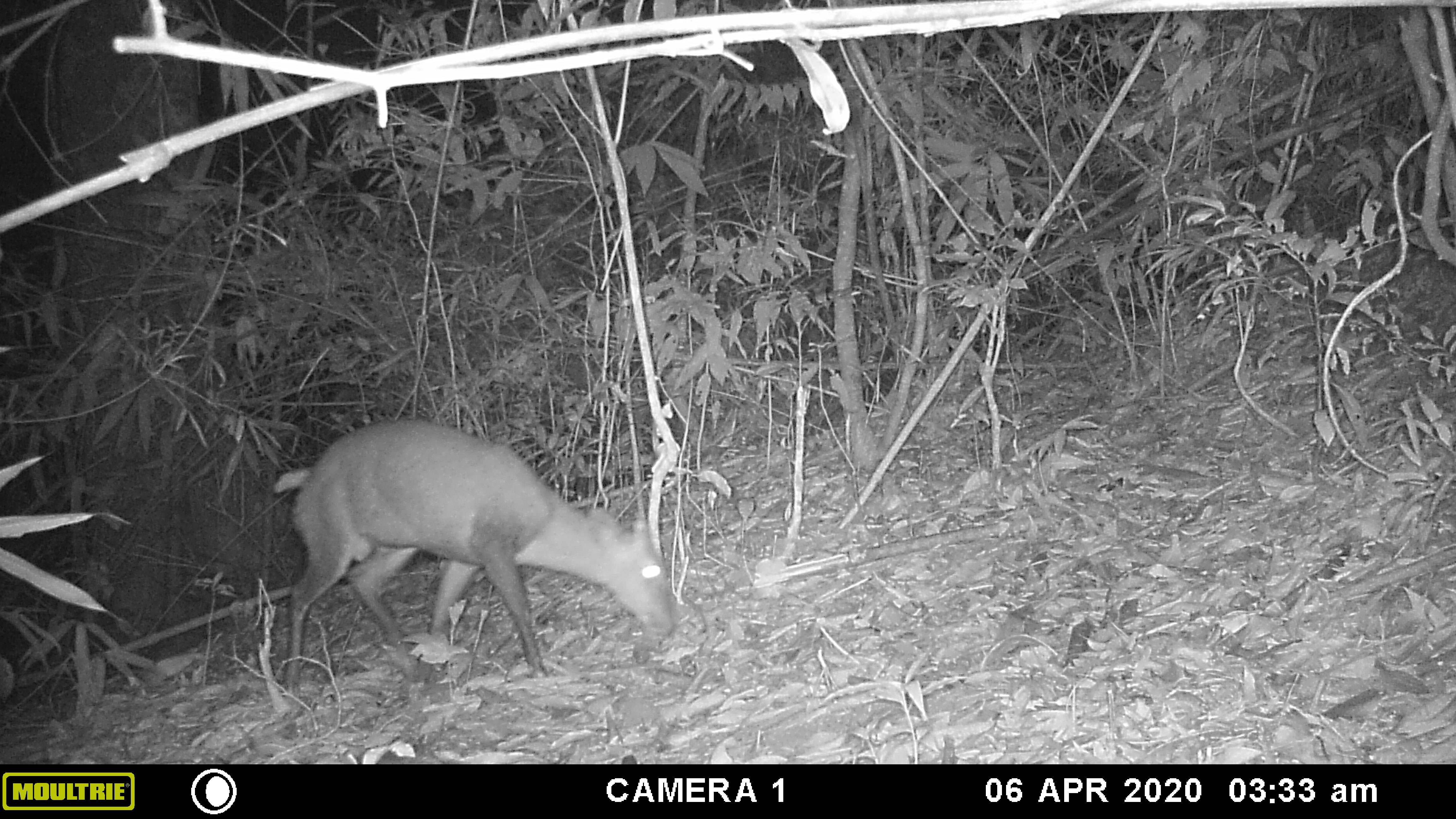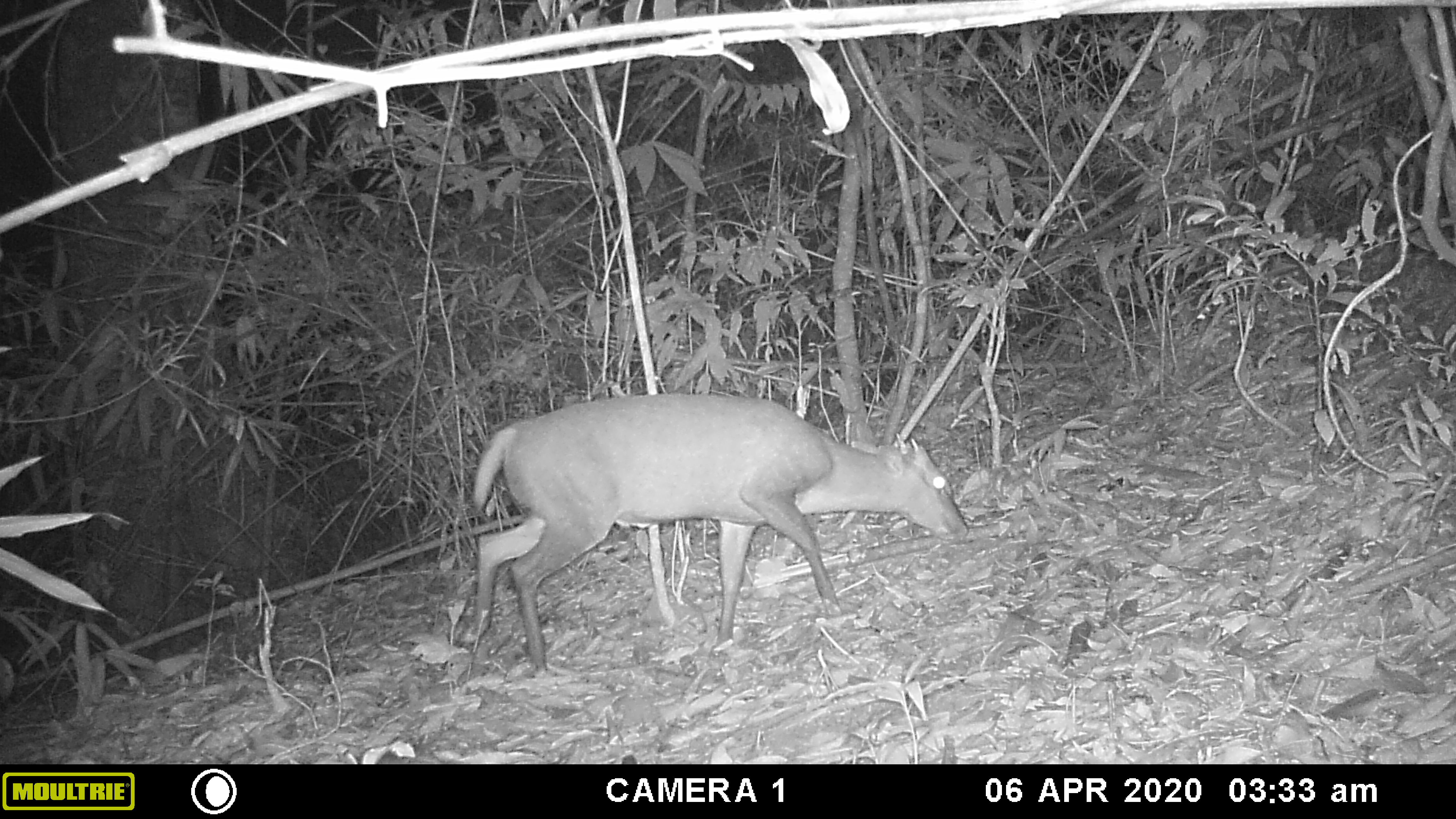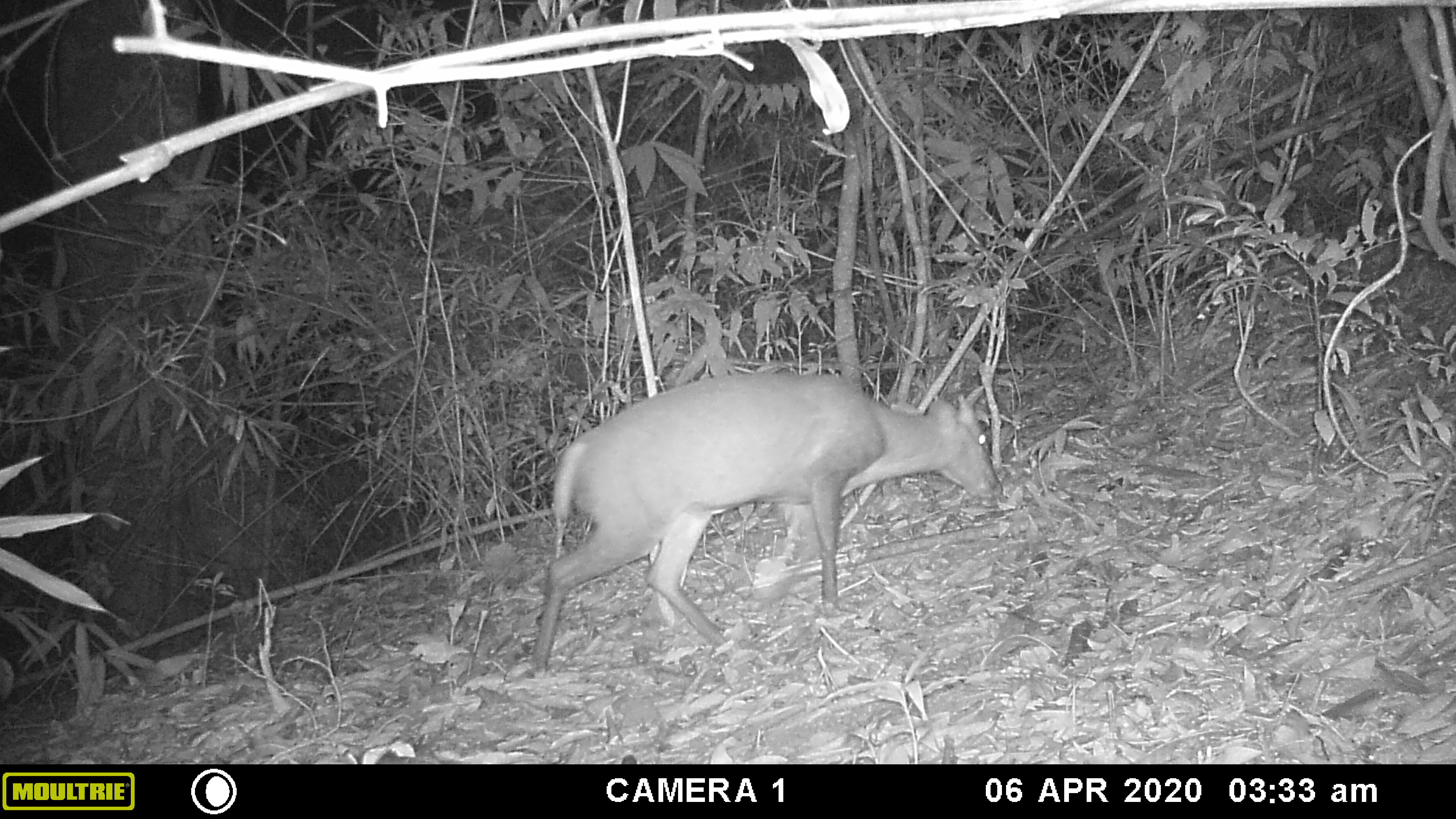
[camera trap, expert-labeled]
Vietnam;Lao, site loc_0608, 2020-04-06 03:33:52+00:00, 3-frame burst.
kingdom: Animalia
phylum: Chordata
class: Mammalia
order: Artiodactyla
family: Cervidae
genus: Muntiacus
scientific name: Muntiacus rooseveltorum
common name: roosevelt's muntjac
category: roosevelts muntjac group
Roosevelts muntjac group (roosevelt's muntjac) (Muntiacus rooseveltorum). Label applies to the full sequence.